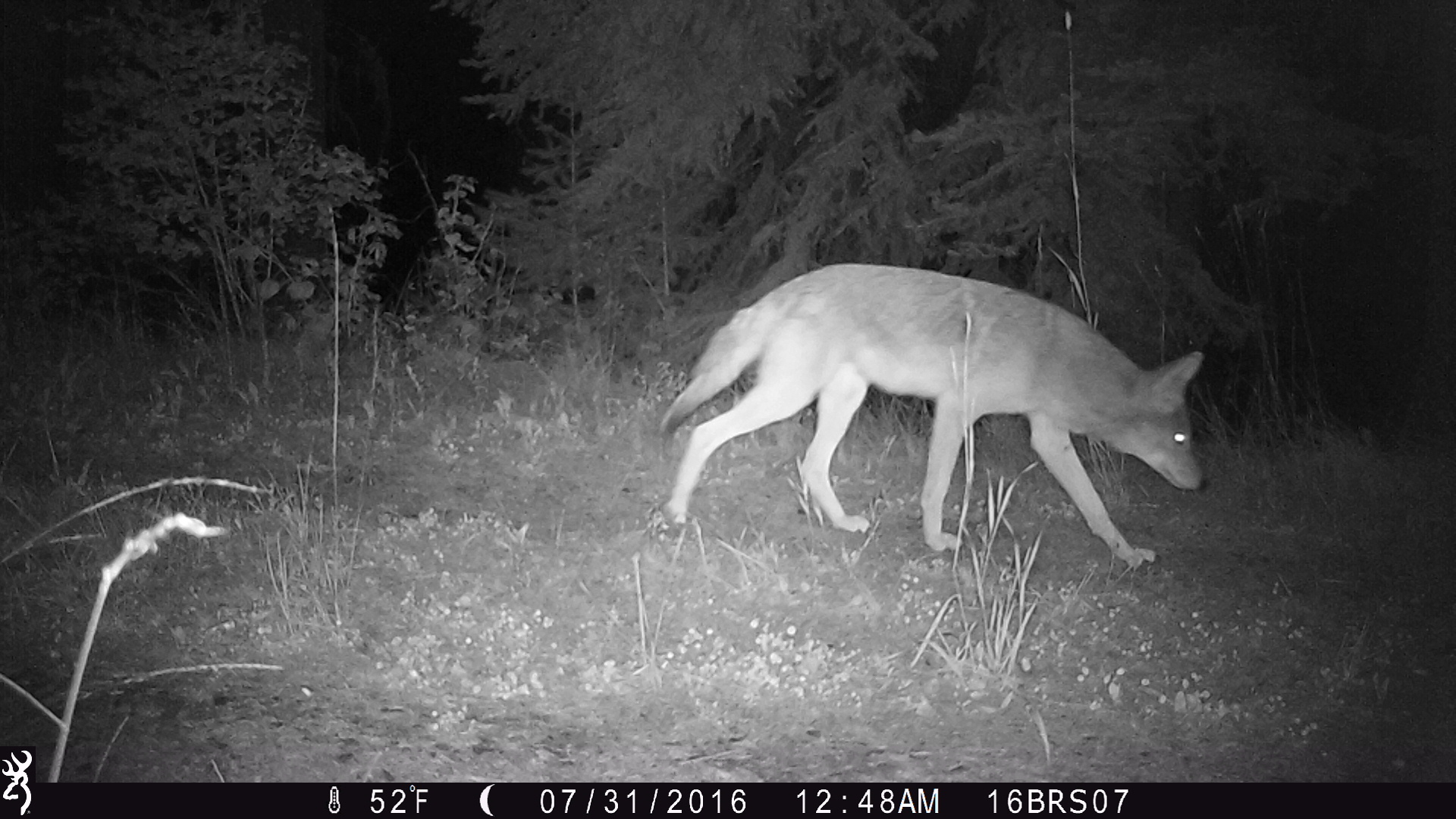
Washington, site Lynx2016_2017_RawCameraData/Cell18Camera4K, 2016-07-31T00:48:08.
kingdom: Animalia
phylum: Chordata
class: Mammalia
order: Carnivora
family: Canidae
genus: Canis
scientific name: Canis latrans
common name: coyote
Canis latrans (coyote). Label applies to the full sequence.